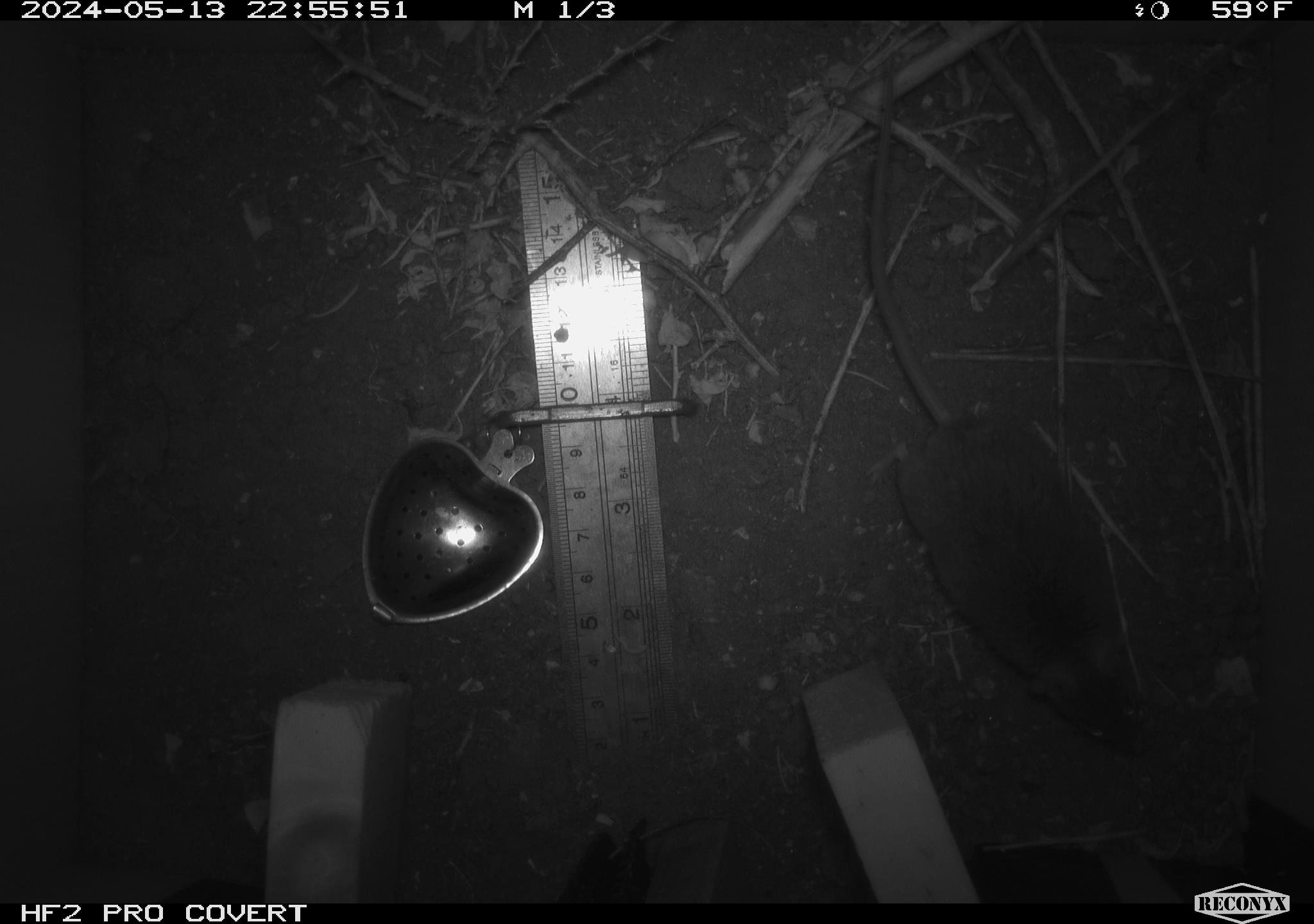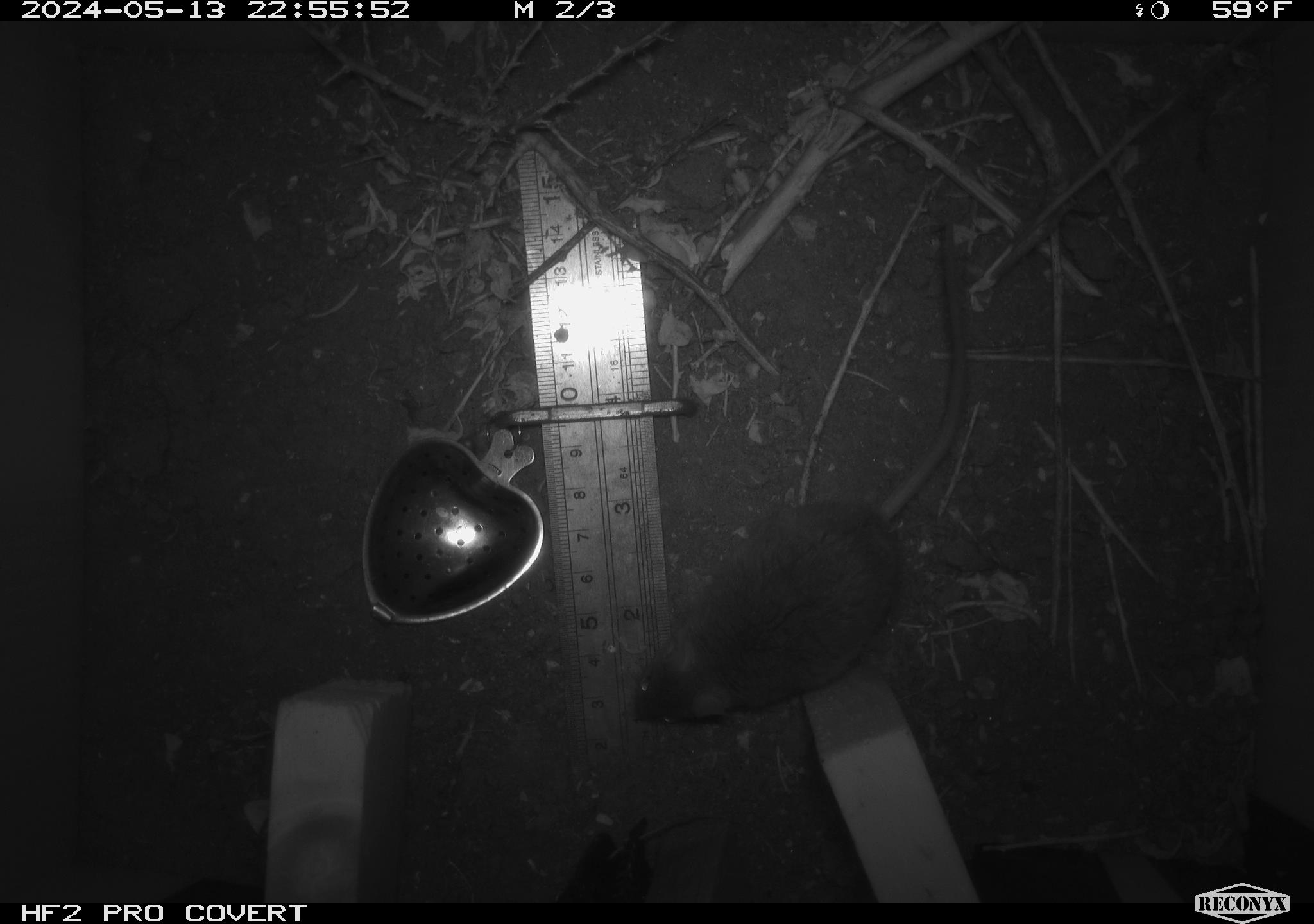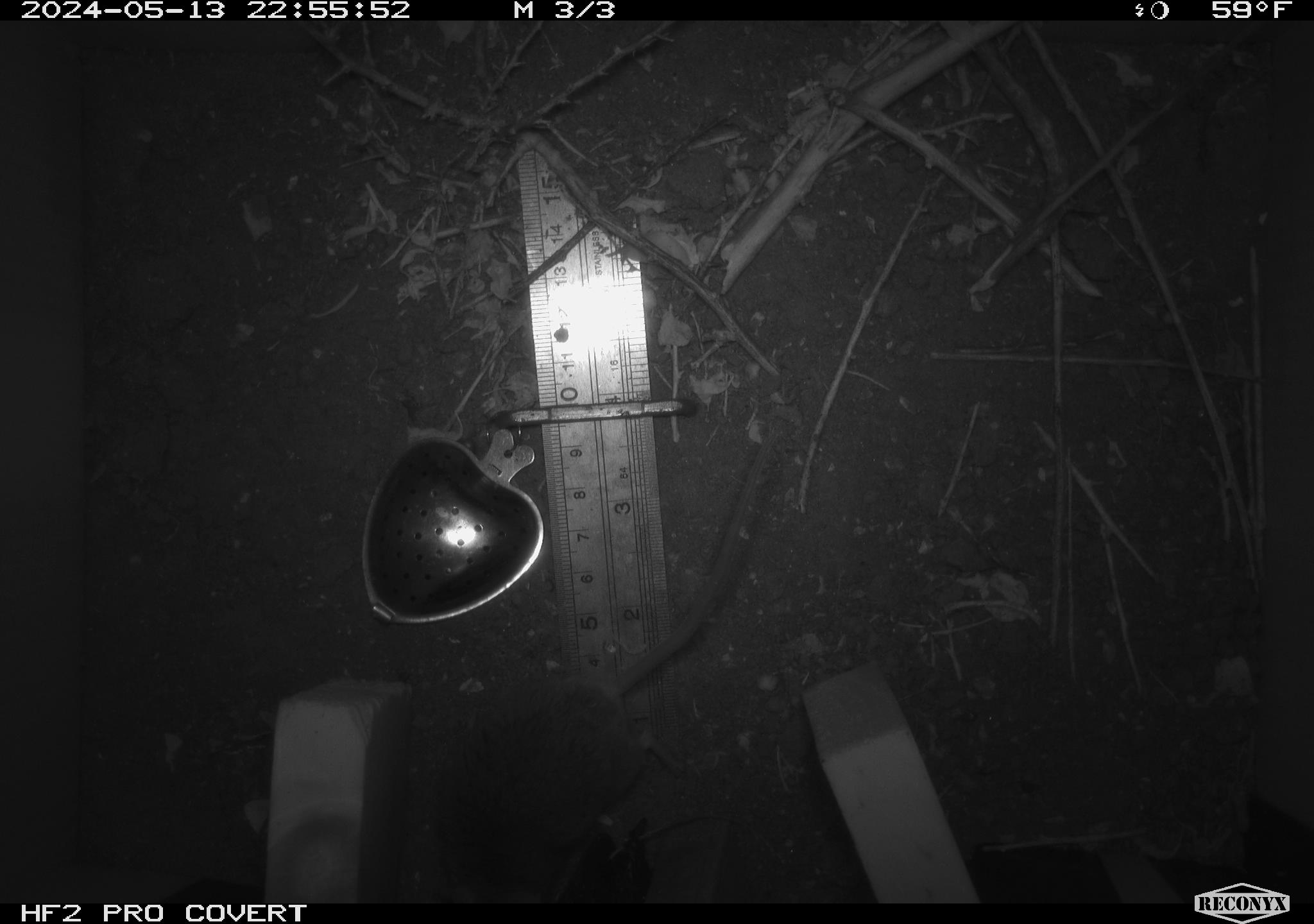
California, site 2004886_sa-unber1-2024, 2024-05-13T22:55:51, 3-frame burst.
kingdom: Animalia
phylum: Chordata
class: Mammalia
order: Rodentia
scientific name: Rodentia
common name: mouse species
Mouse species (Rodentia).